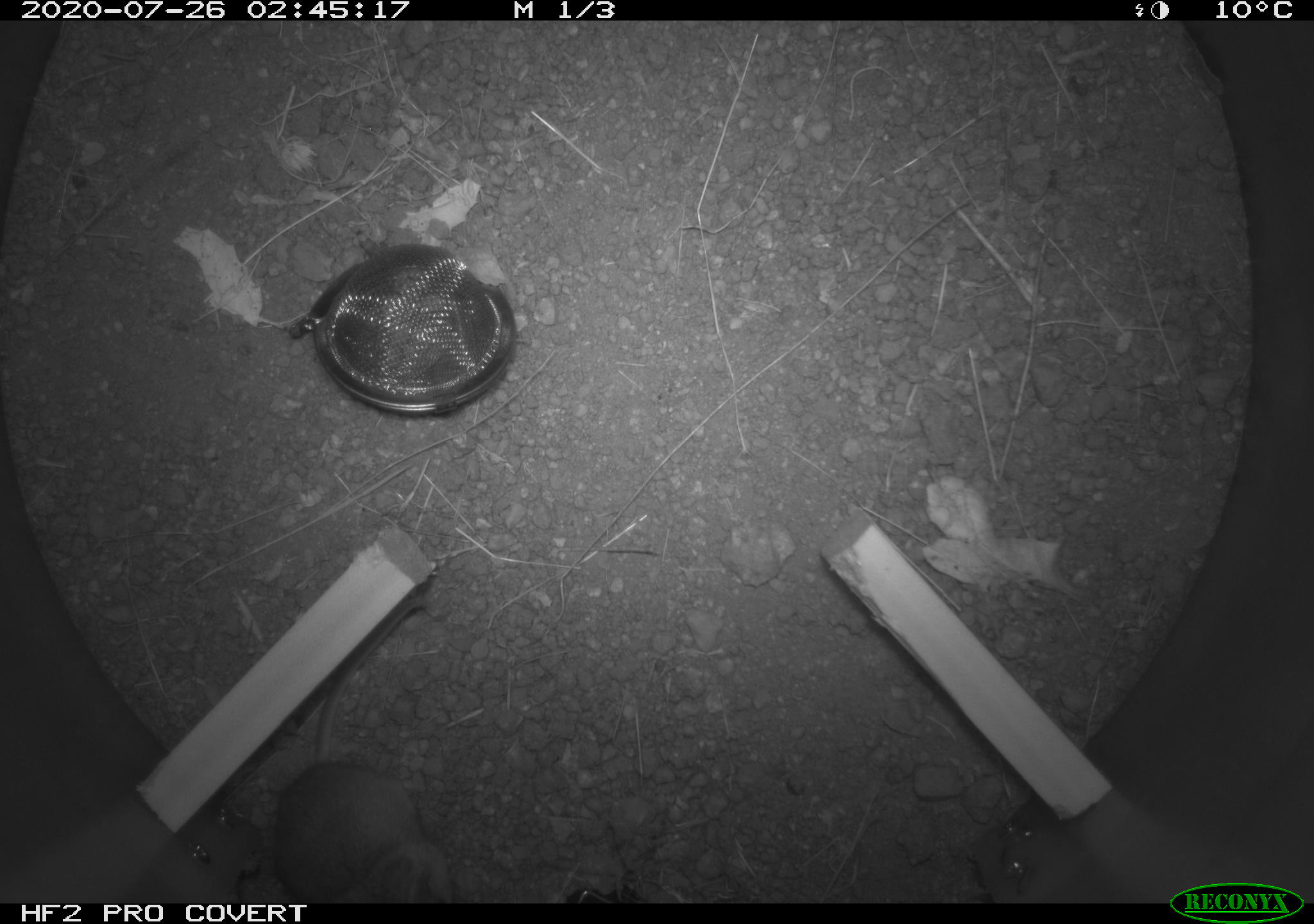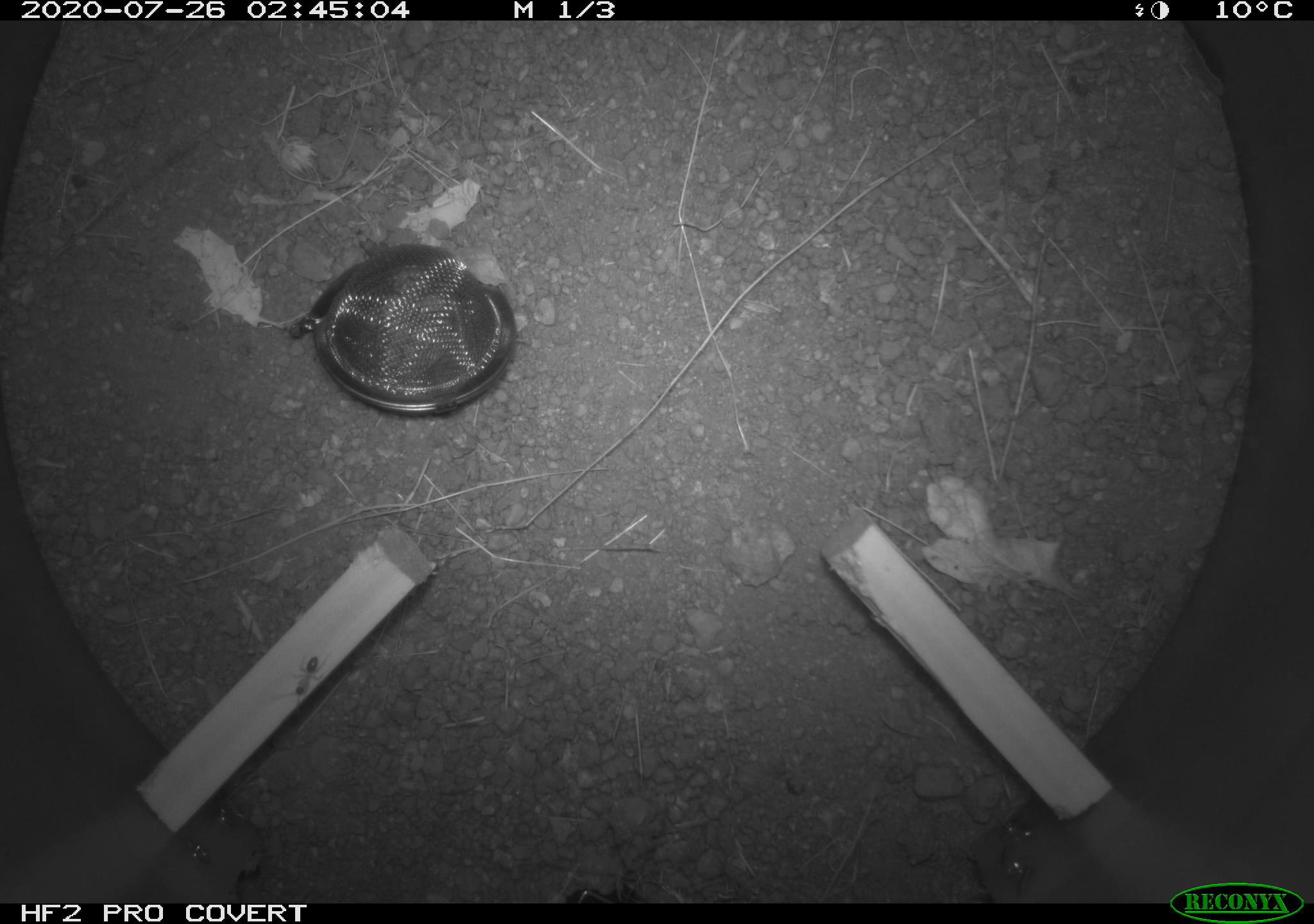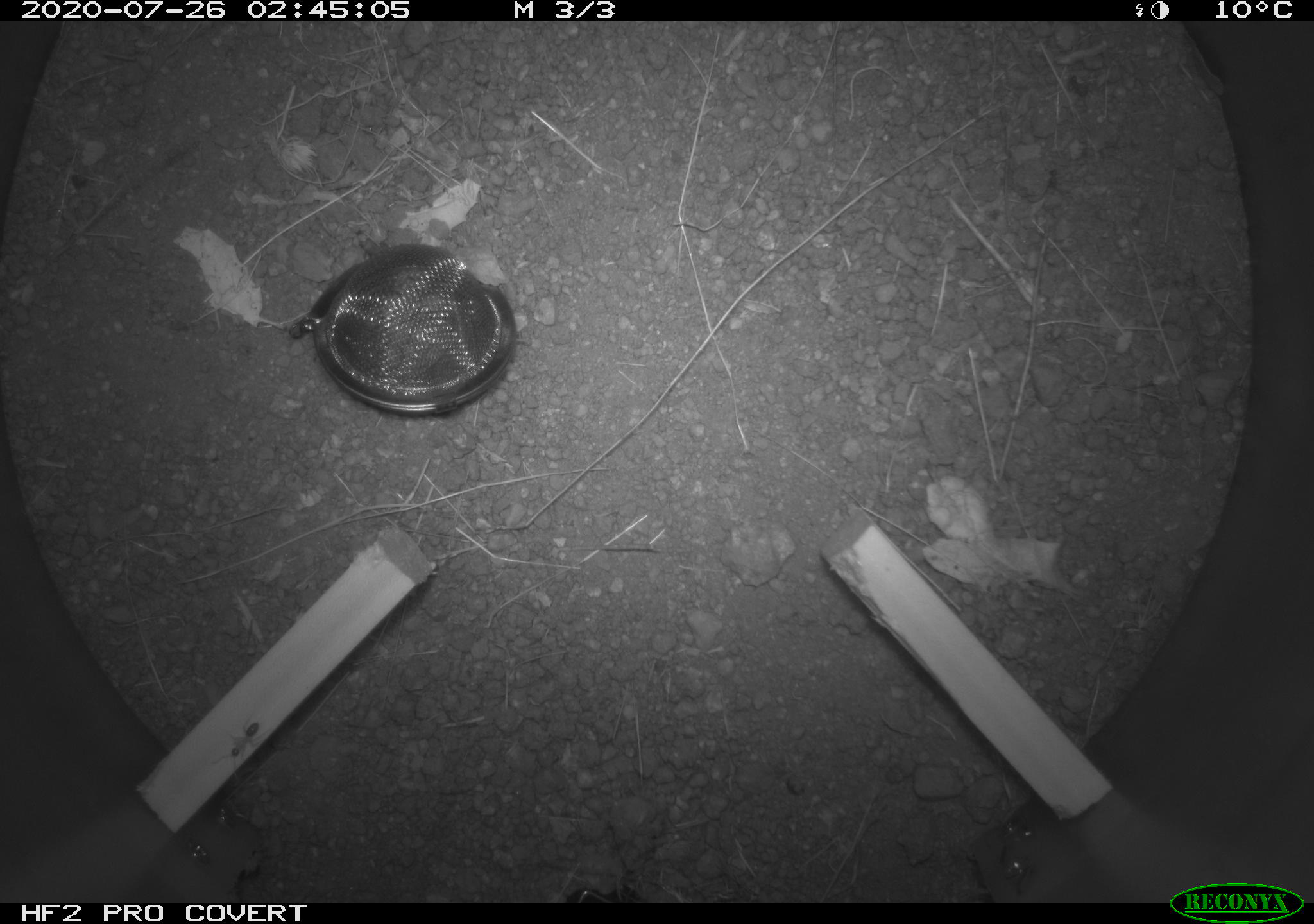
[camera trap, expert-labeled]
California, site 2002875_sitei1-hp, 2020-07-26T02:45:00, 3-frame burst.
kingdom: Animalia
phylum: Chordata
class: Mammalia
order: Rodentia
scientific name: Rodentia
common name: rodent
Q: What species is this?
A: Rodent (Rodentia).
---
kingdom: Animalia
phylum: Arthropoda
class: Insecta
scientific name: Insecta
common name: insect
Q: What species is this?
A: Insect (Insecta).